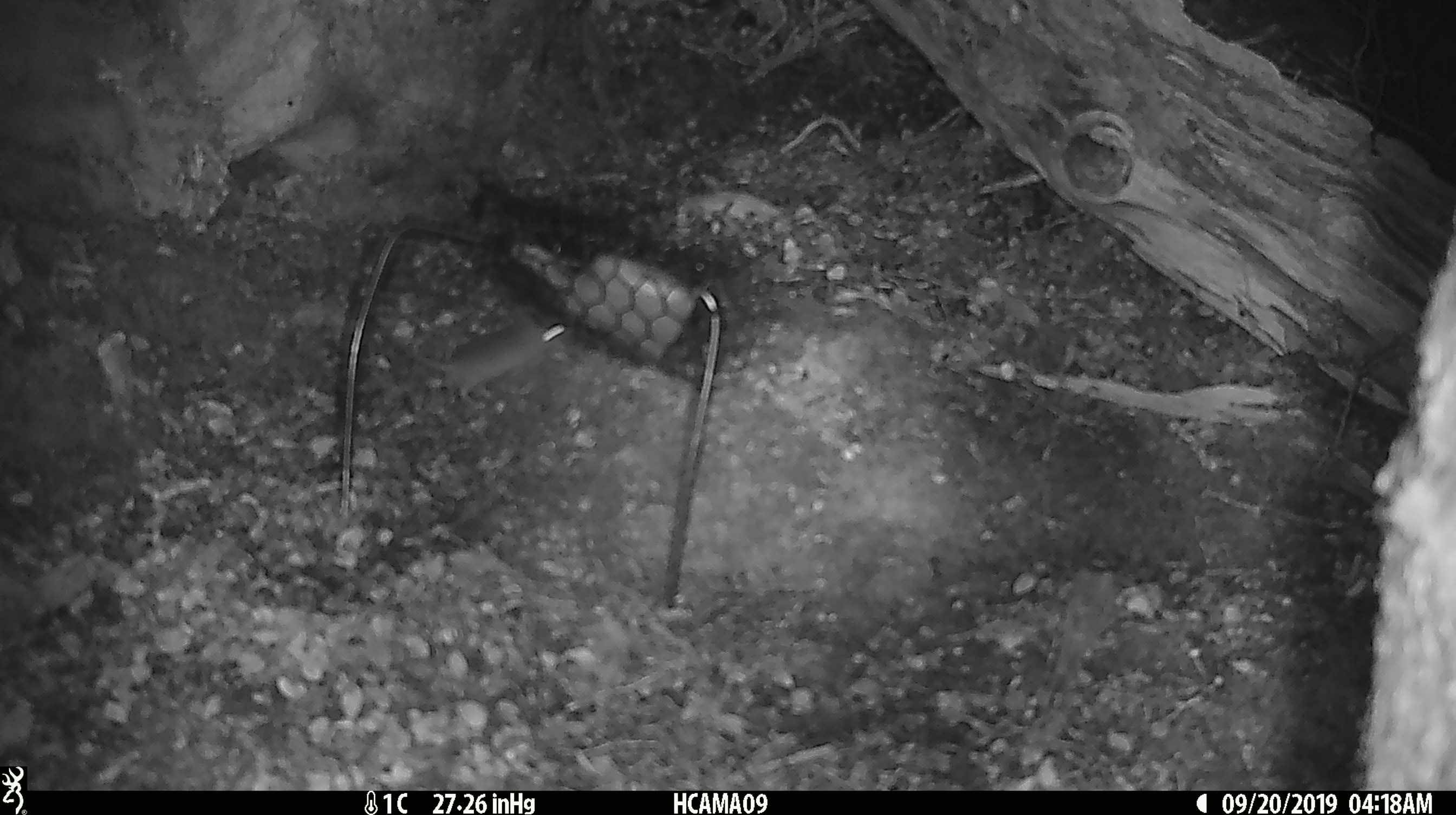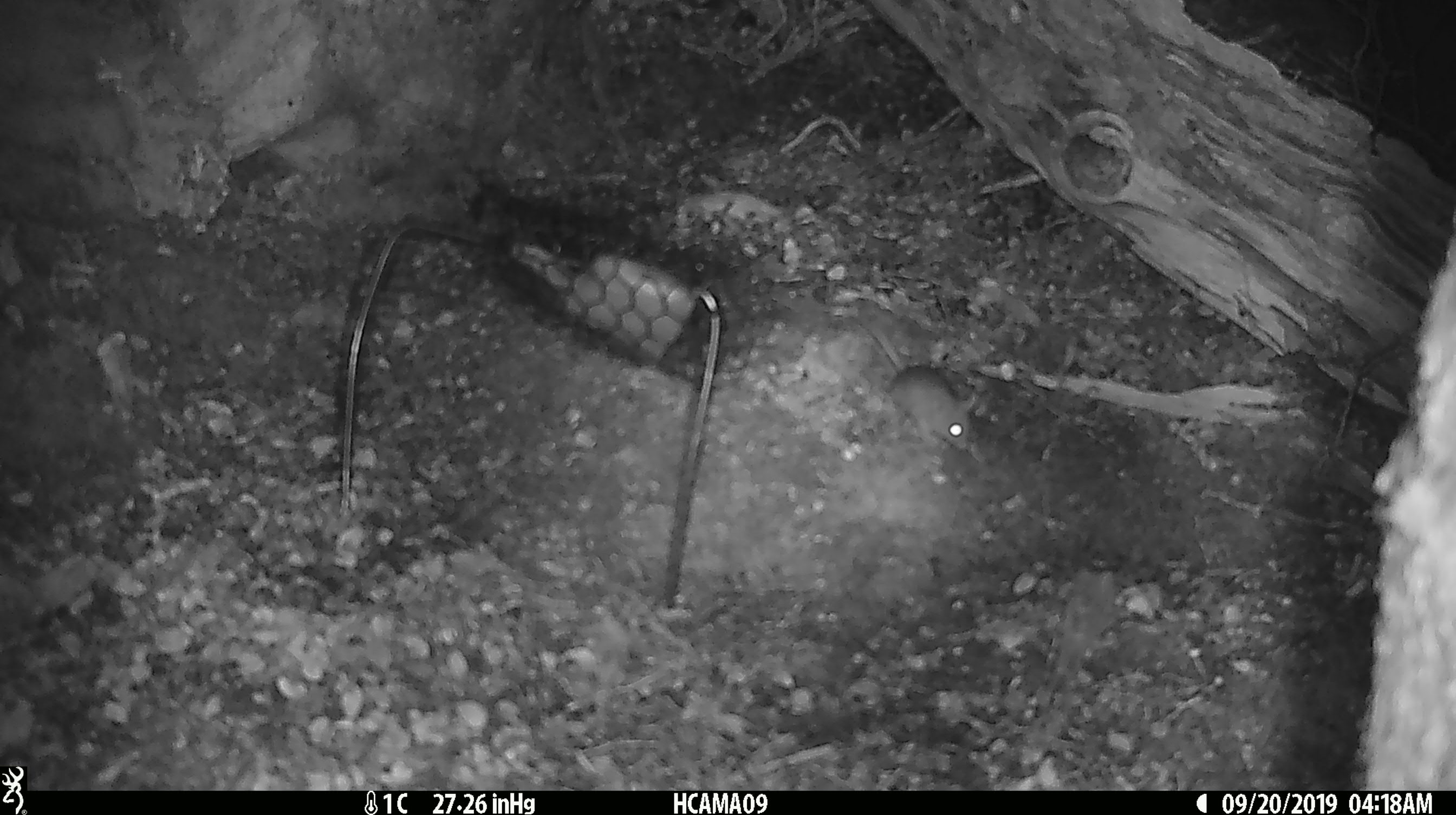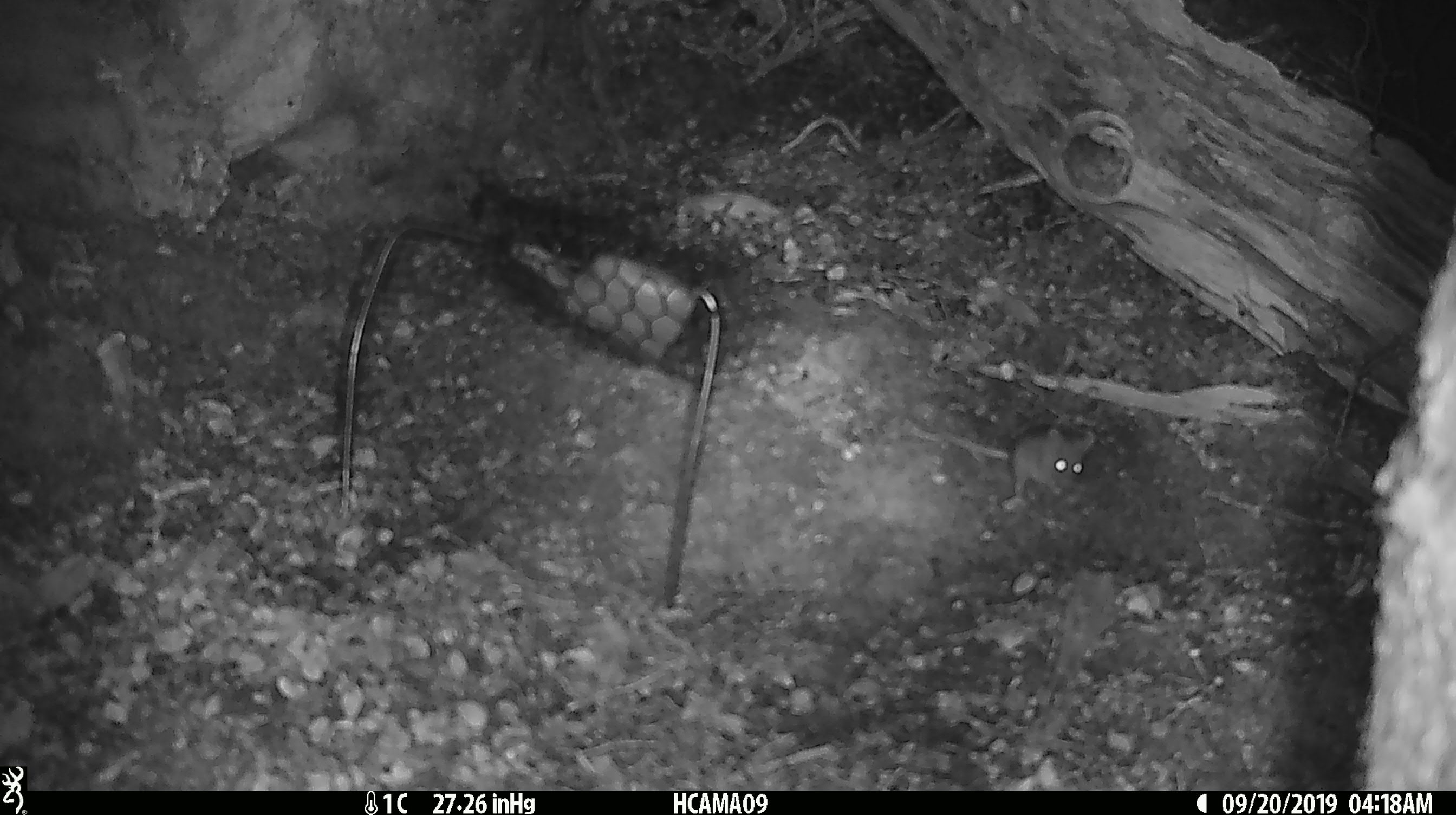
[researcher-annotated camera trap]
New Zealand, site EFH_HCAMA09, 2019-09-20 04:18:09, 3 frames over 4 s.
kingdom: Animalia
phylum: Chordata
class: Mammalia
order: Rodentia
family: Muridae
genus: Mus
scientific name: Mus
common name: mouse